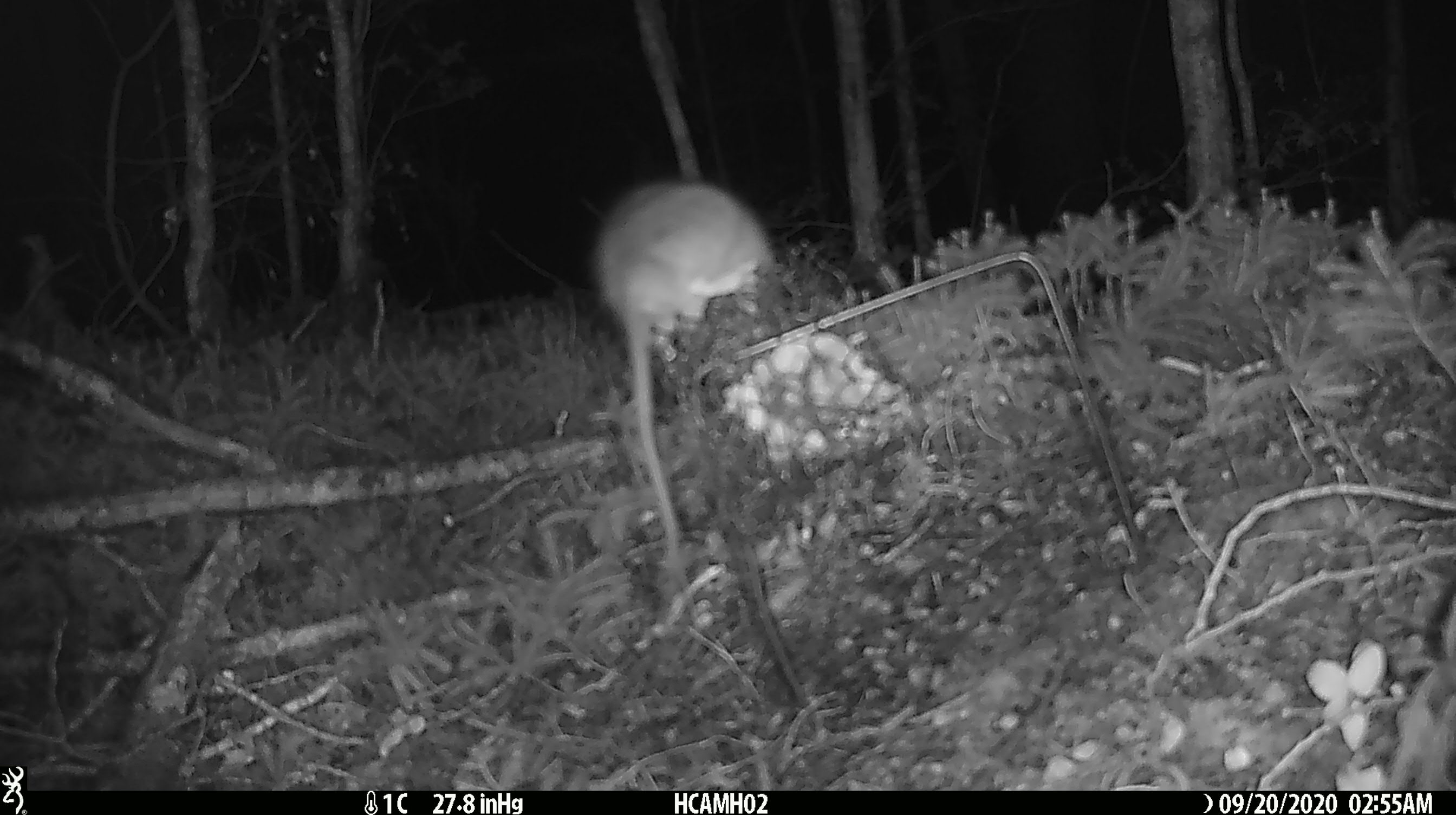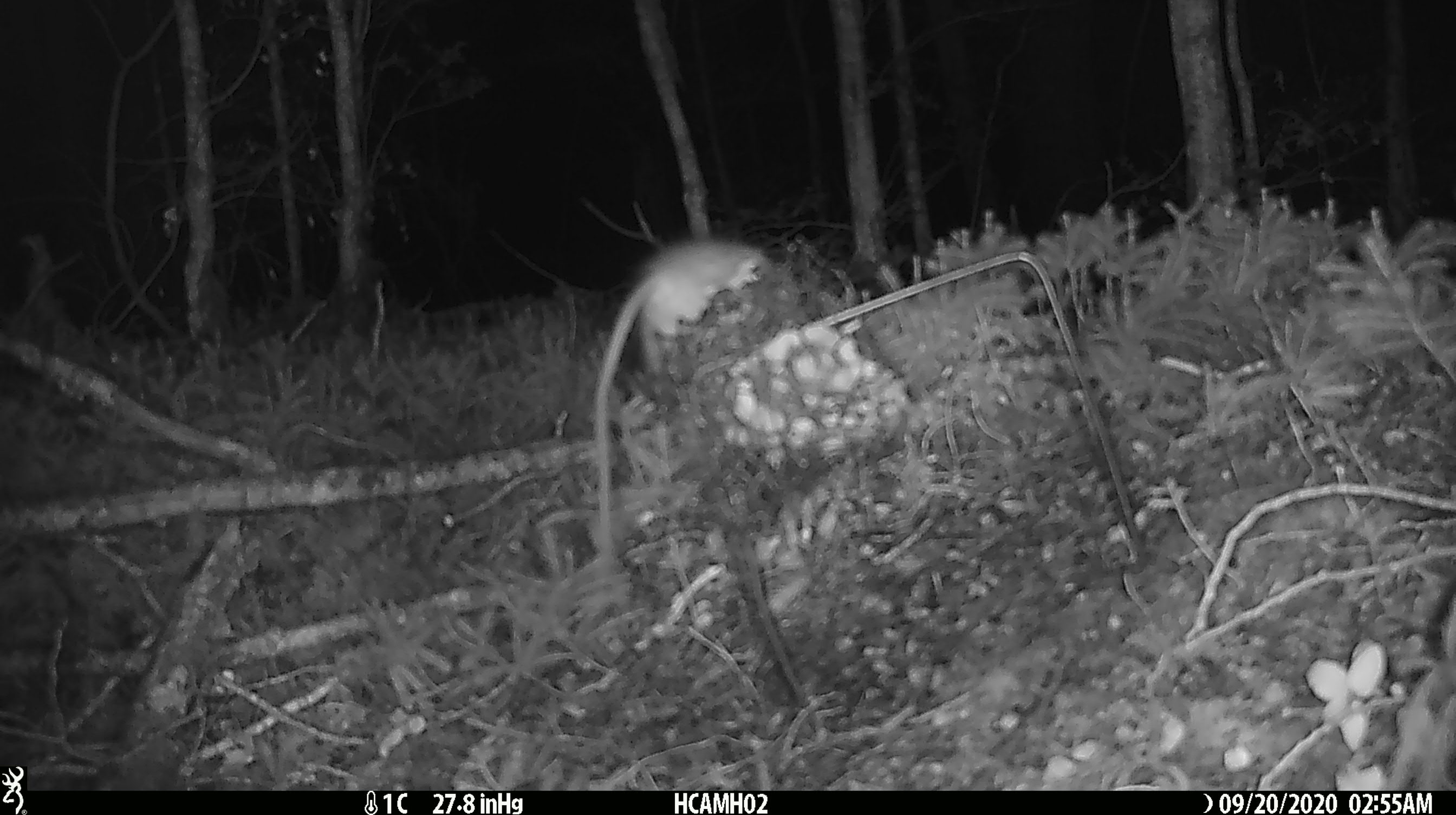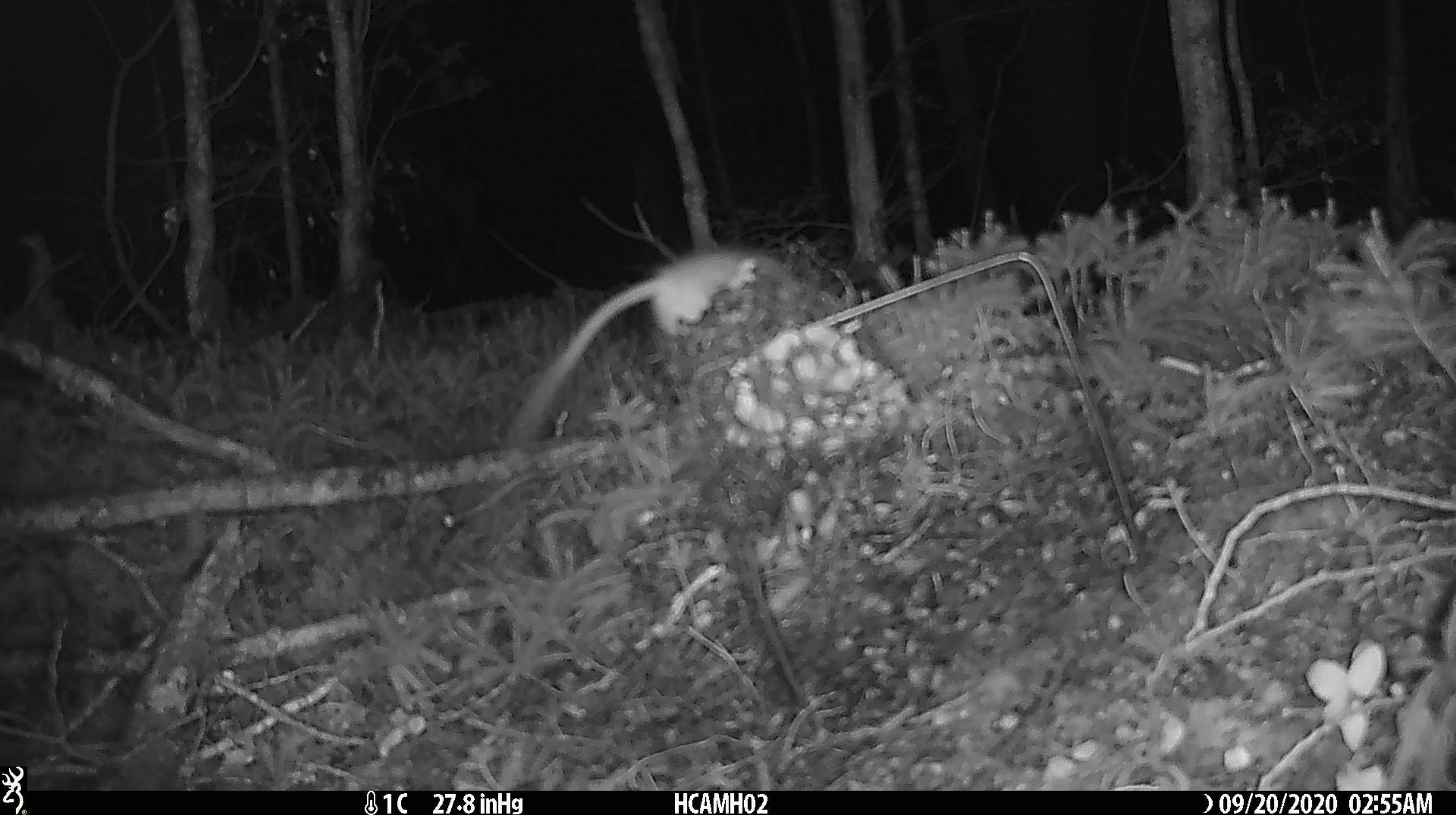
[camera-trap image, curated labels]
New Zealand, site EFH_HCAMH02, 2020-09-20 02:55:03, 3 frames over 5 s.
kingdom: Animalia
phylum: Chordata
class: Mammalia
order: Rodentia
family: Muridae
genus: Rattus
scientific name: Rattus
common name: rat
Rat (Rattus).